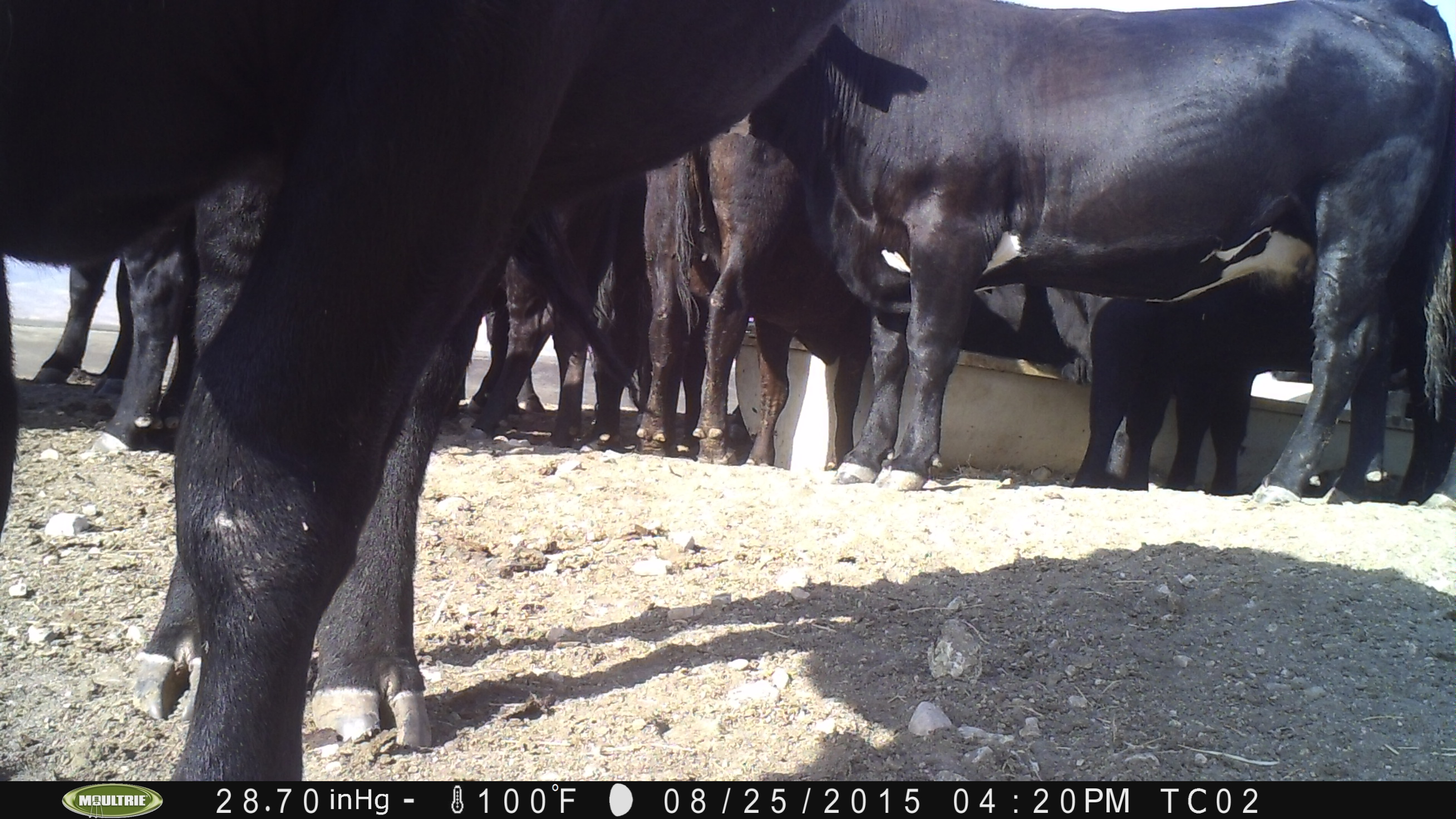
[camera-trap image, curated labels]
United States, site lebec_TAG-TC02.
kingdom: Animalia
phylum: Chordata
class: Mammalia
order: Artiodactyla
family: Bovidae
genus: Bos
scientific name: Bos taurus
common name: domestic cow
Bos taurus (domestic cow).